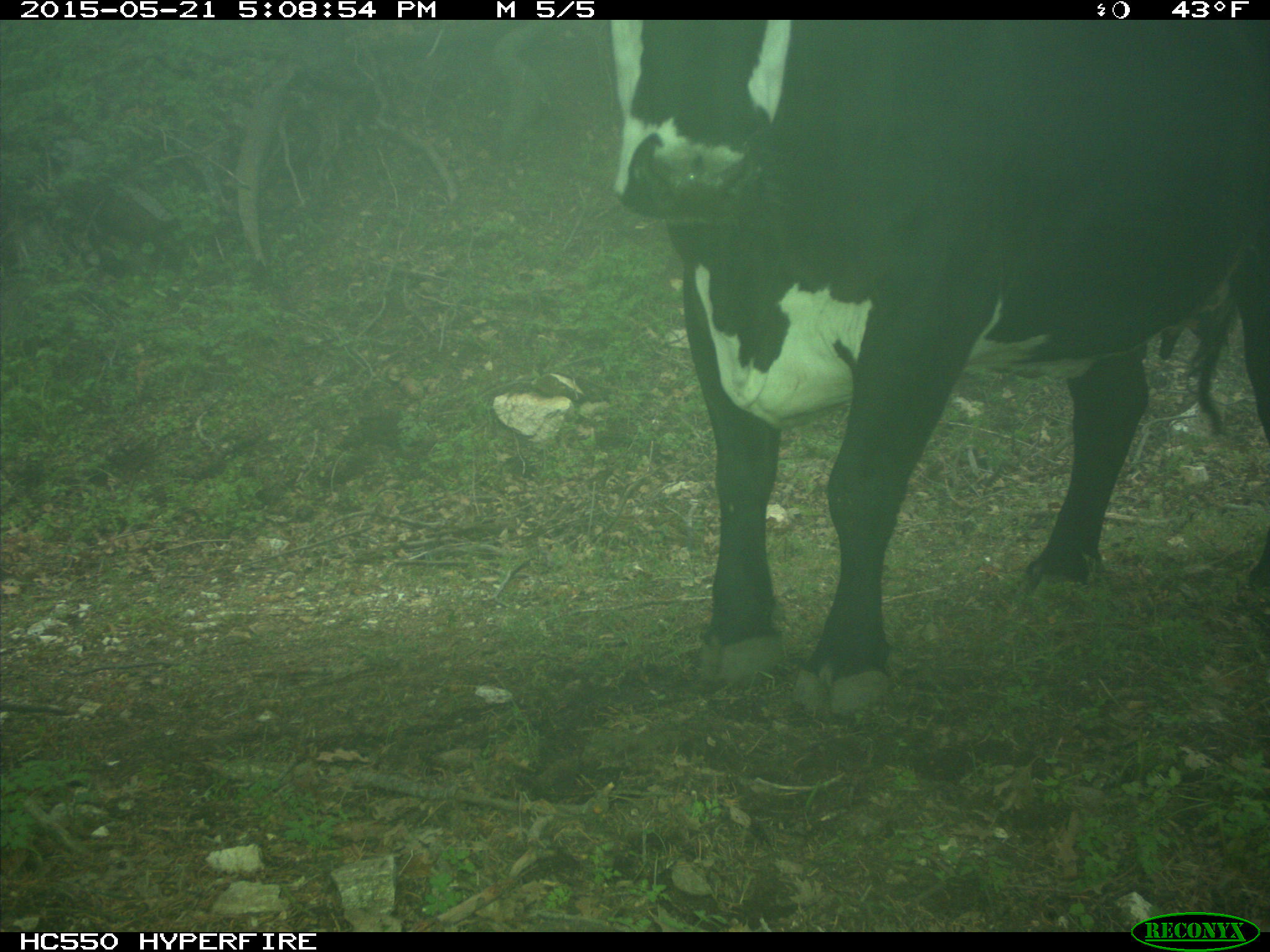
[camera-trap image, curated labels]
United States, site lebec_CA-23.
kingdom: Animalia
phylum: Chordata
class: Mammalia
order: Artiodactyla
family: Bovidae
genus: Bos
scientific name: Bos taurus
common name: domestic cow